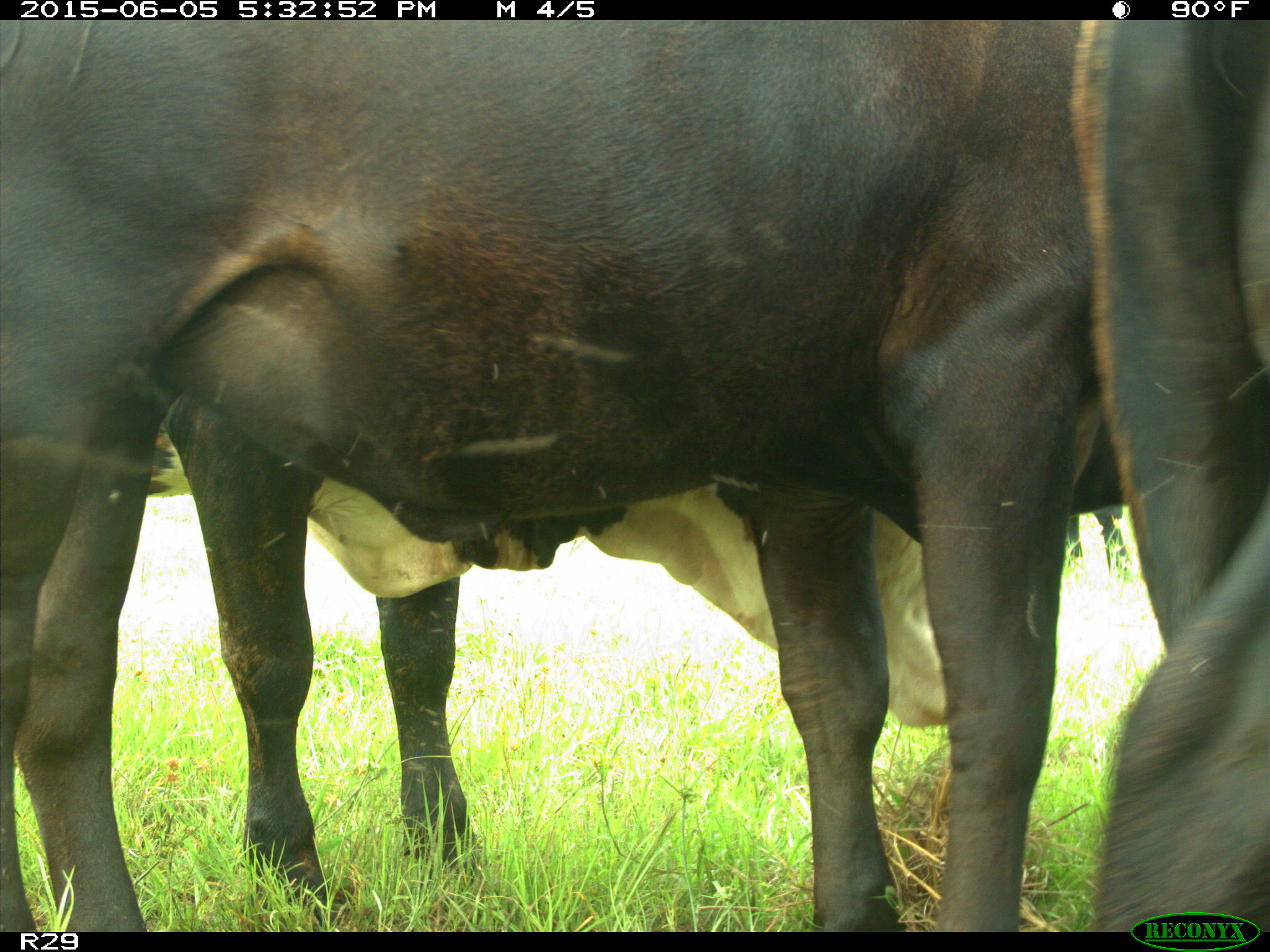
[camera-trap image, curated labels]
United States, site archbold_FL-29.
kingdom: Animalia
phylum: Chordata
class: Mammalia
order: Artiodactyla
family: Bovidae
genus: Bos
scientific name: Bos taurus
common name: domestic cow